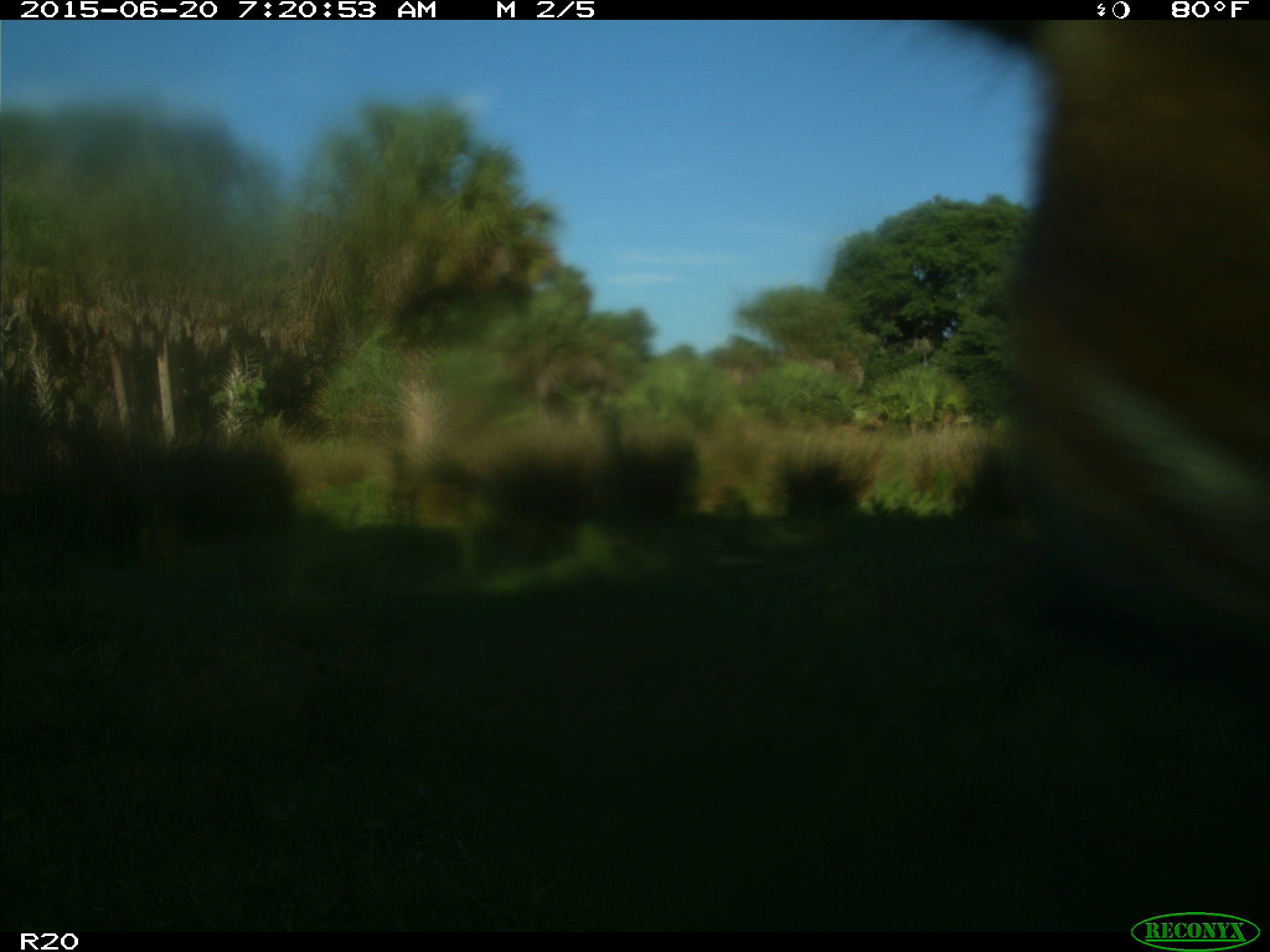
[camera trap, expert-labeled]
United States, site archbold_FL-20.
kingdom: Animalia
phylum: Chordata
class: Mammalia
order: Artiodactyla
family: Bovidae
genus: Bos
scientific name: Bos taurus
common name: domestic cow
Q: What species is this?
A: Bos taurus (domestic cow).